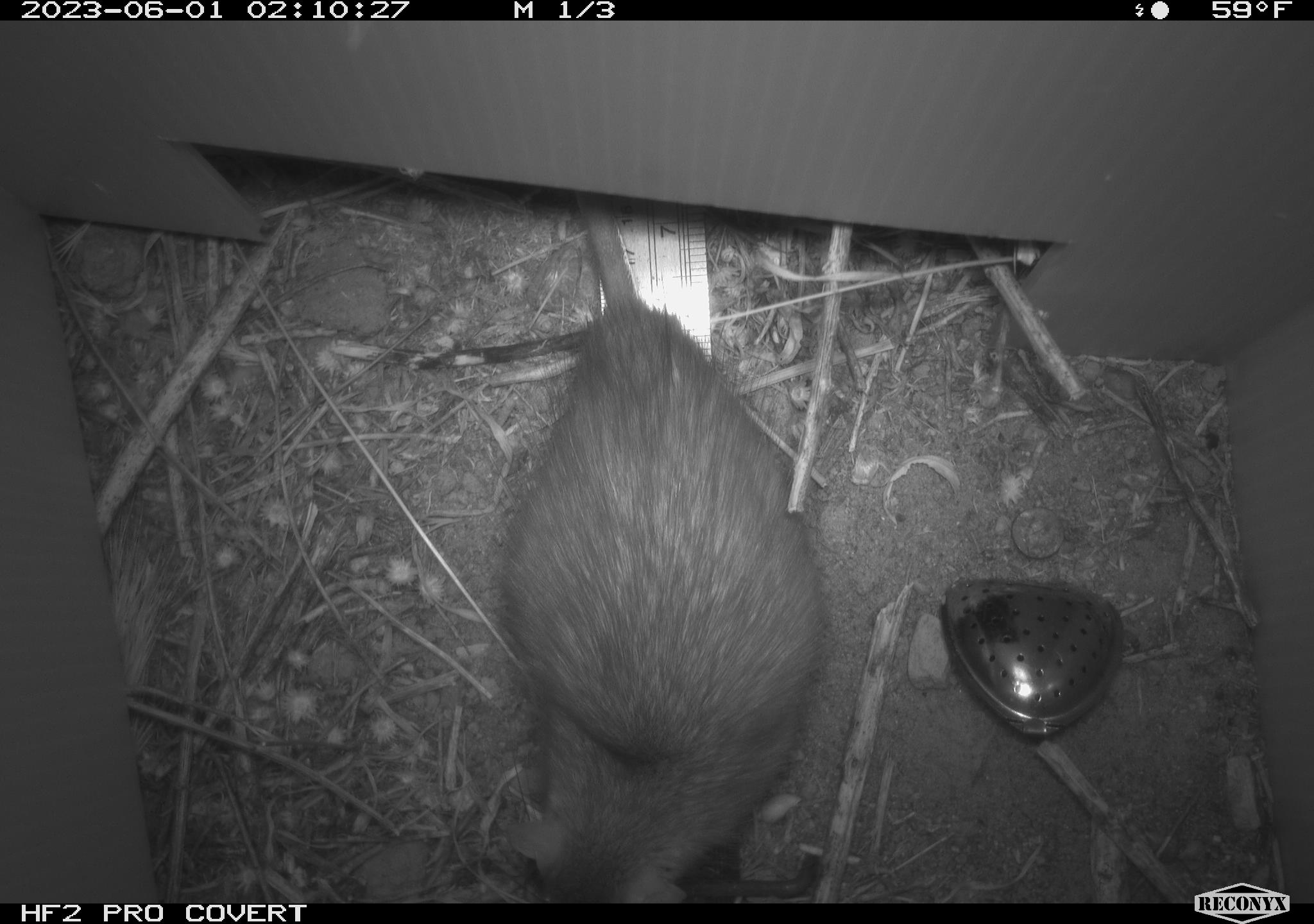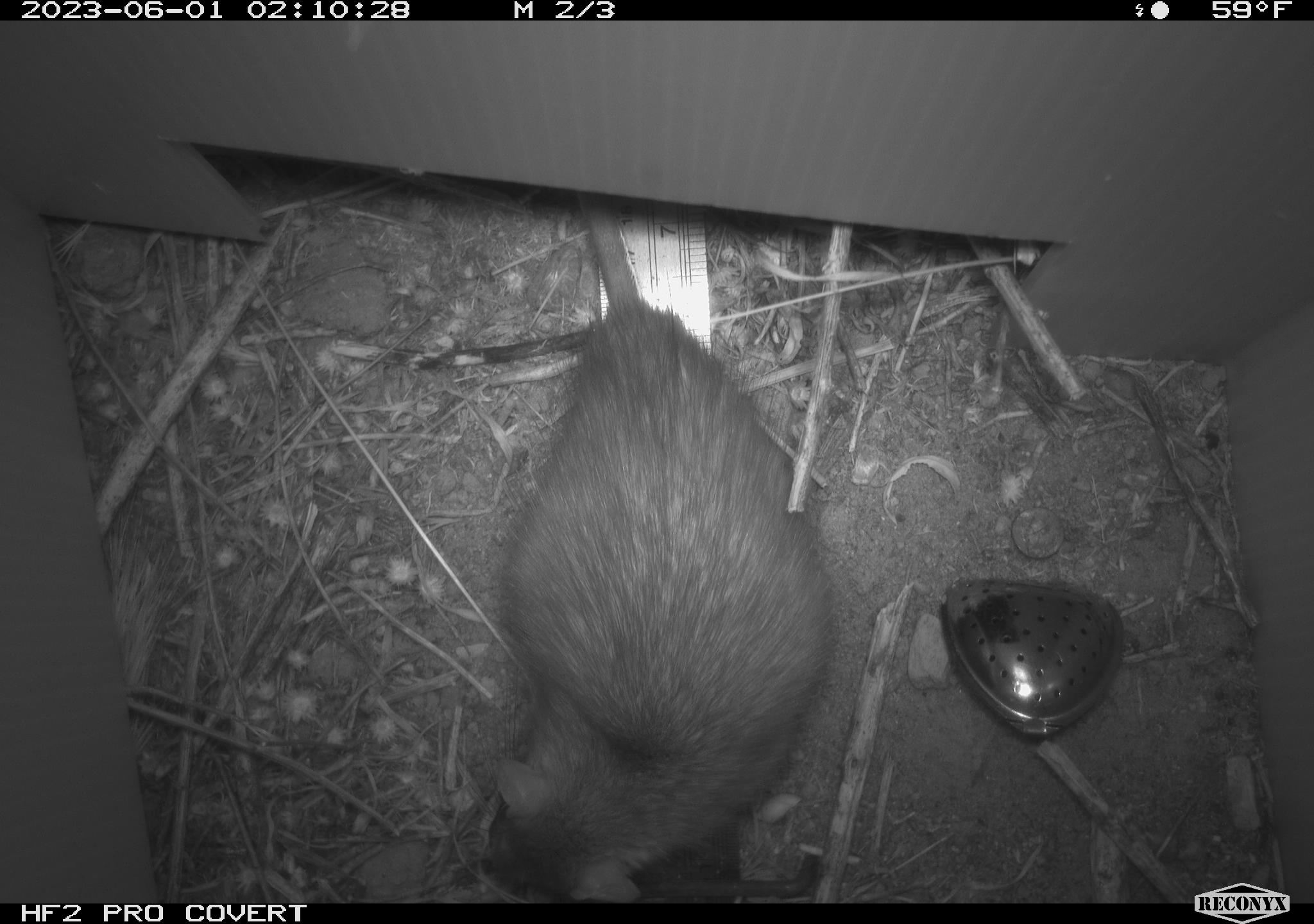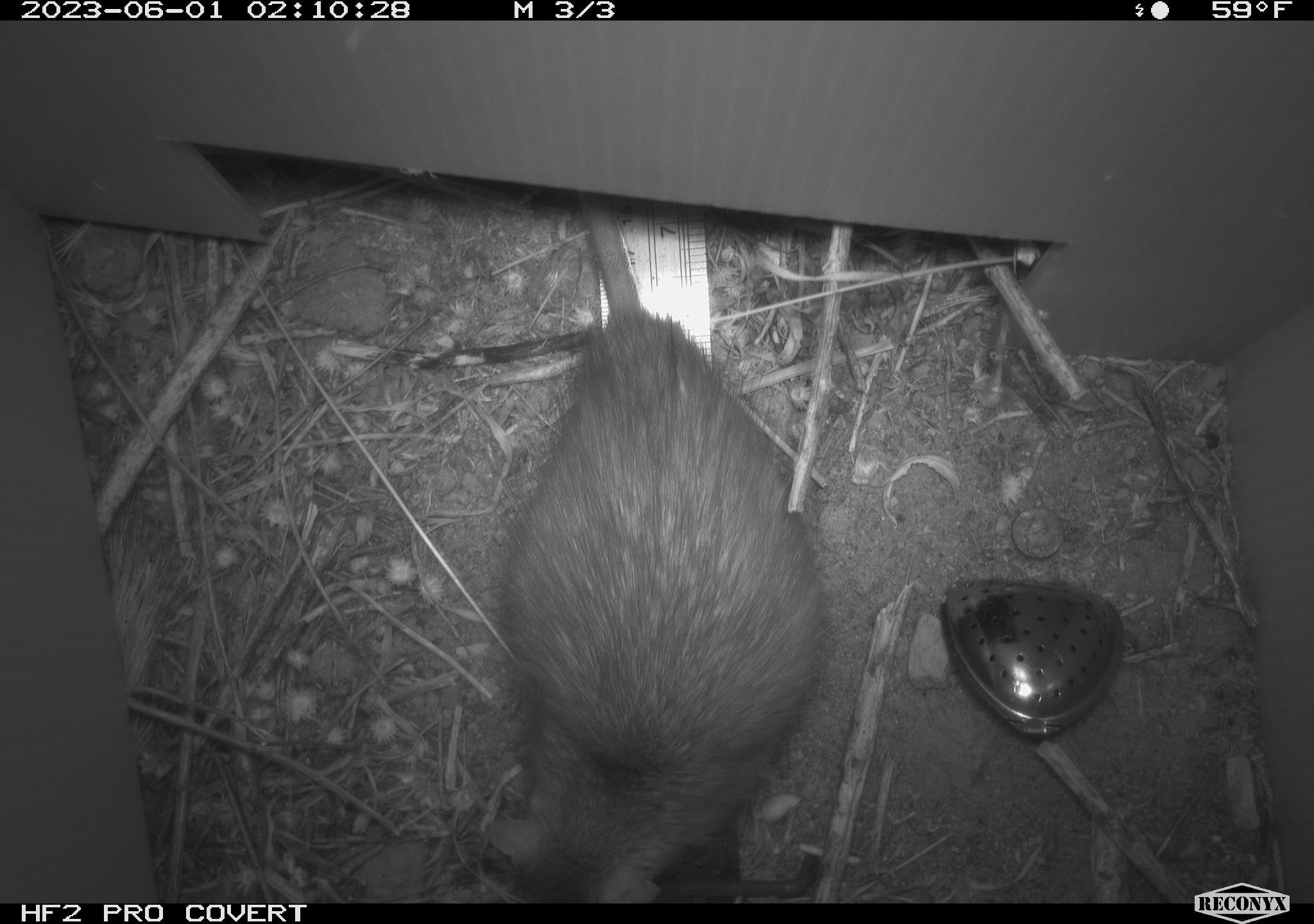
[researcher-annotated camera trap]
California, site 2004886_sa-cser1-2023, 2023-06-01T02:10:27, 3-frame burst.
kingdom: Animalia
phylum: Chordata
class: Mammalia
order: Rodentia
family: Muridae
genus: Rattus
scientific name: Rattus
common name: rat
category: rattus species